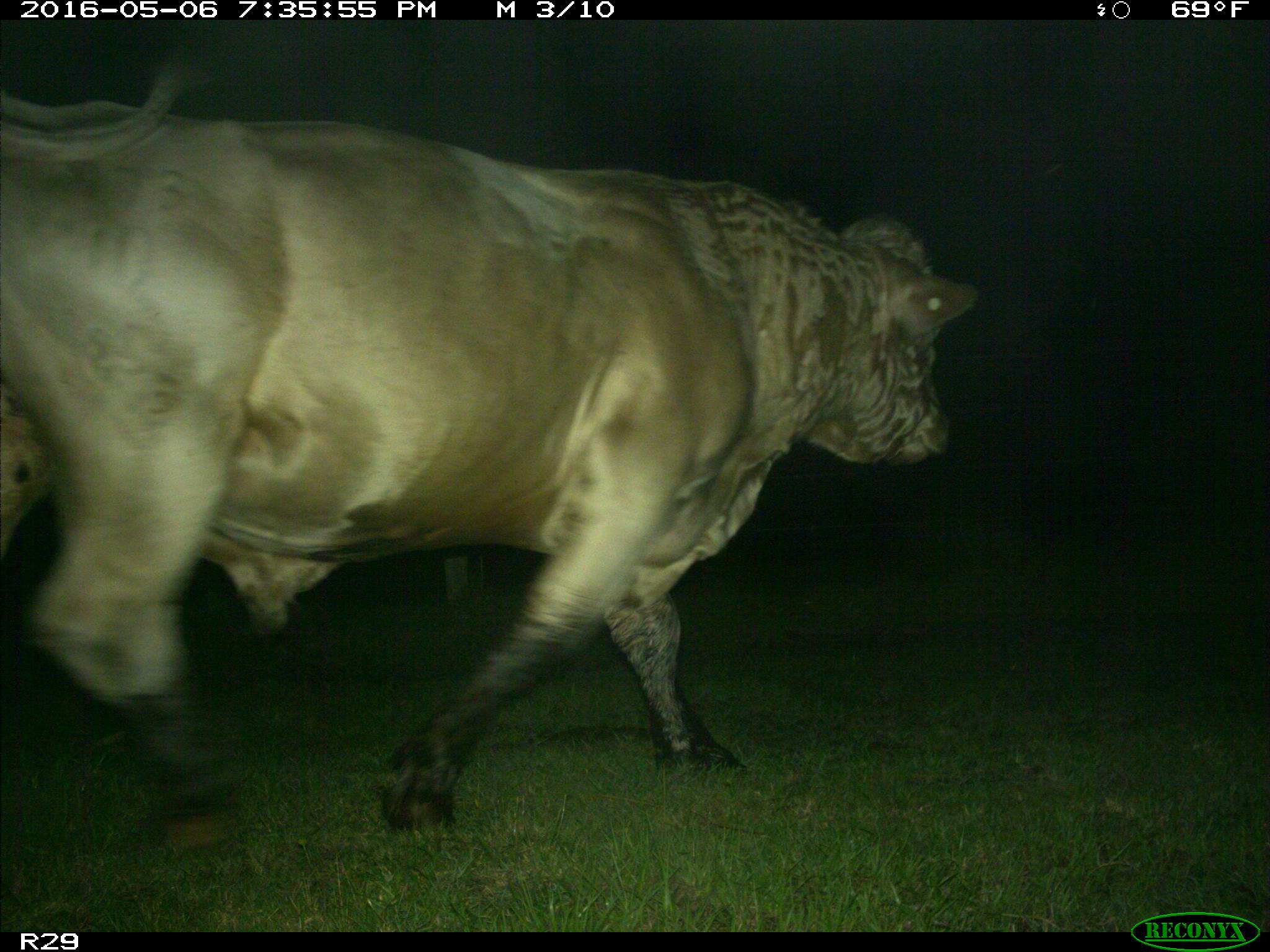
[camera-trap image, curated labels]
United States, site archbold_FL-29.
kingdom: Animalia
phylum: Chordata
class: Mammalia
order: Artiodactyla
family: Bovidae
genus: Bos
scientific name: Bos taurus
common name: domestic cow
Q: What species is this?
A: Bos taurus (domestic cow).